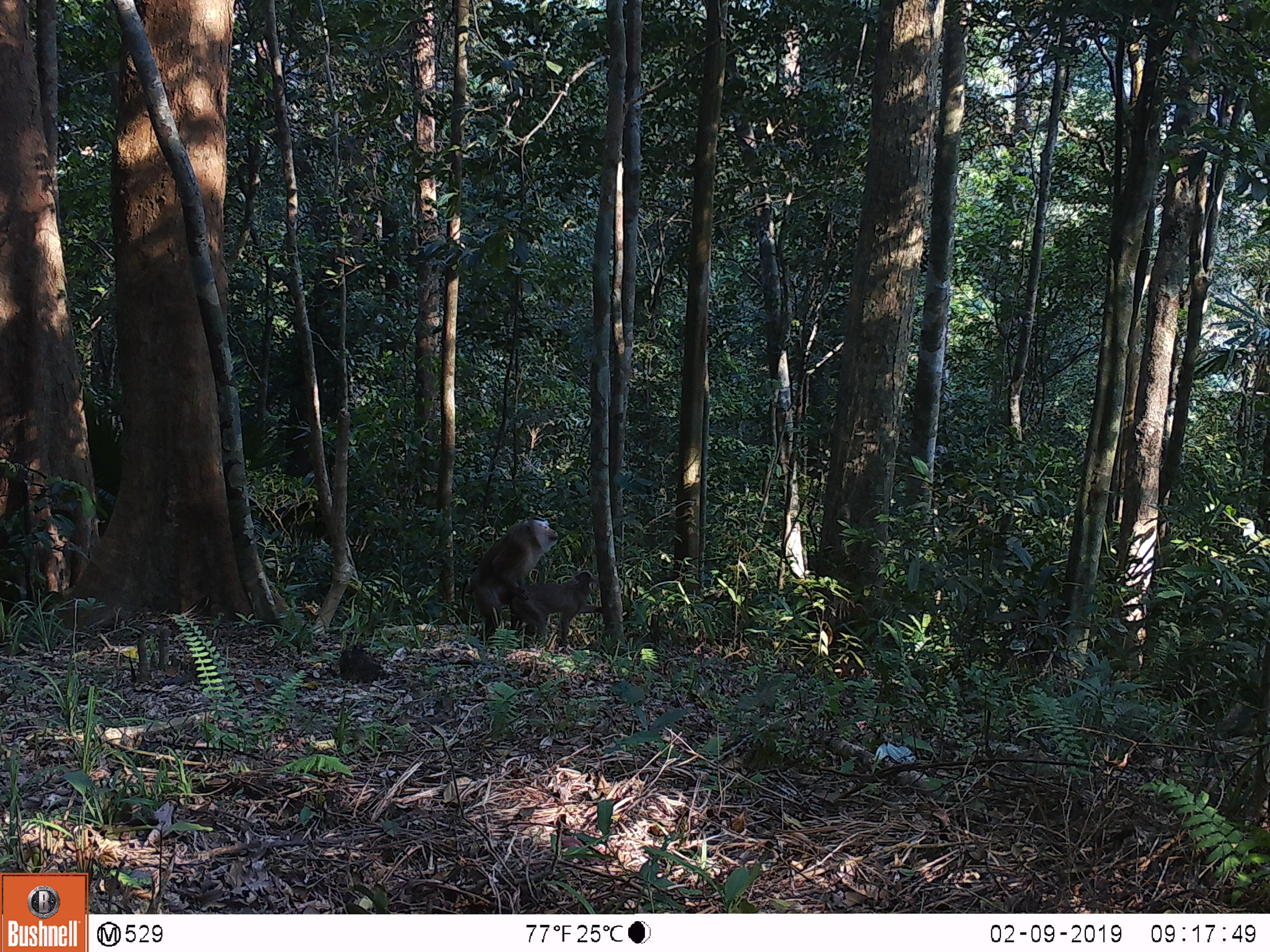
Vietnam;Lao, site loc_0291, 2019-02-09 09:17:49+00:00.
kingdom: Animalia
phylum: Chordata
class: Mammalia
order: Primates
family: Cercopithecidae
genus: Macaca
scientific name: Macaca nemestrina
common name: pig-tailed macaque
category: pig tailed macaque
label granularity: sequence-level